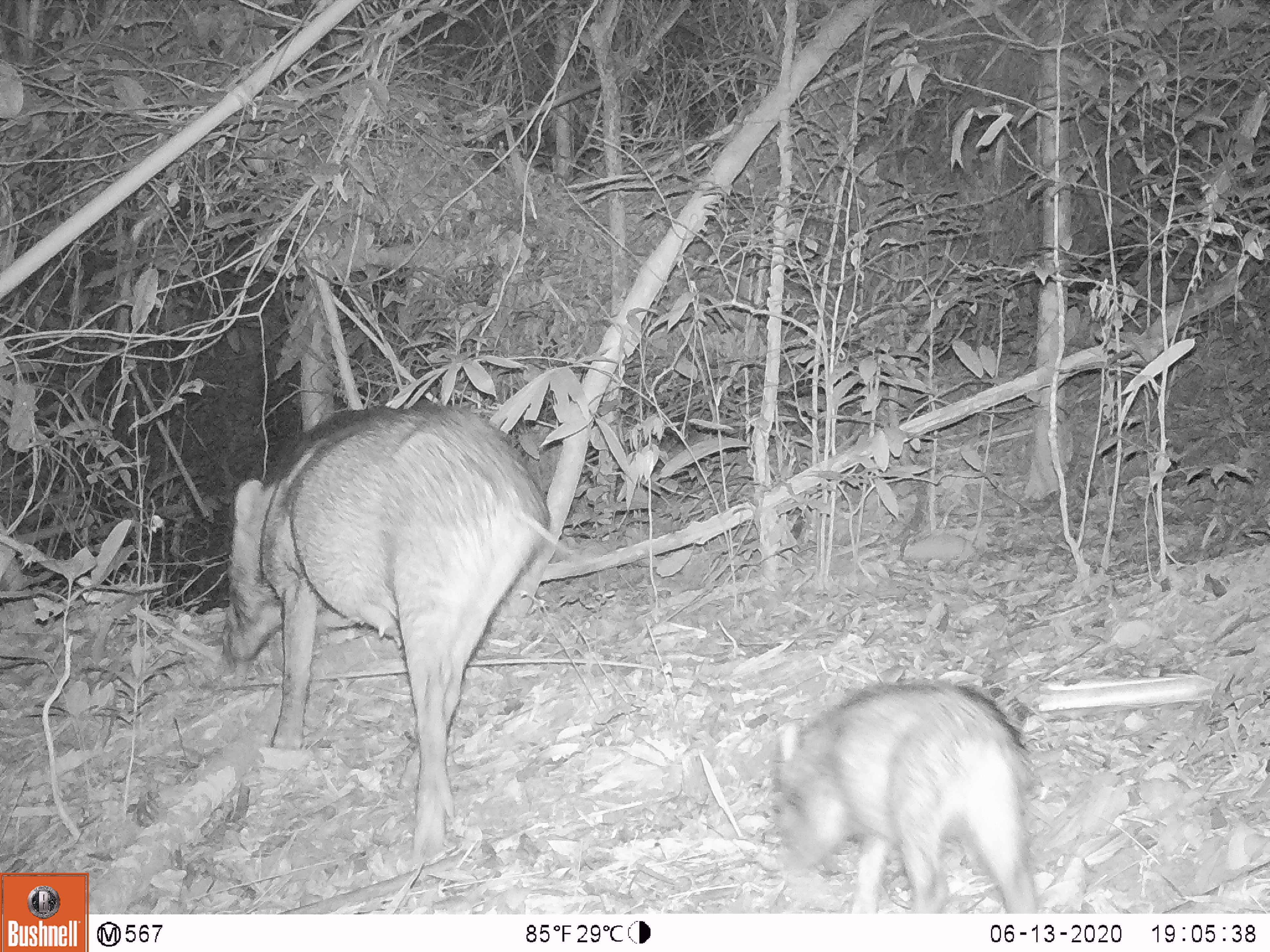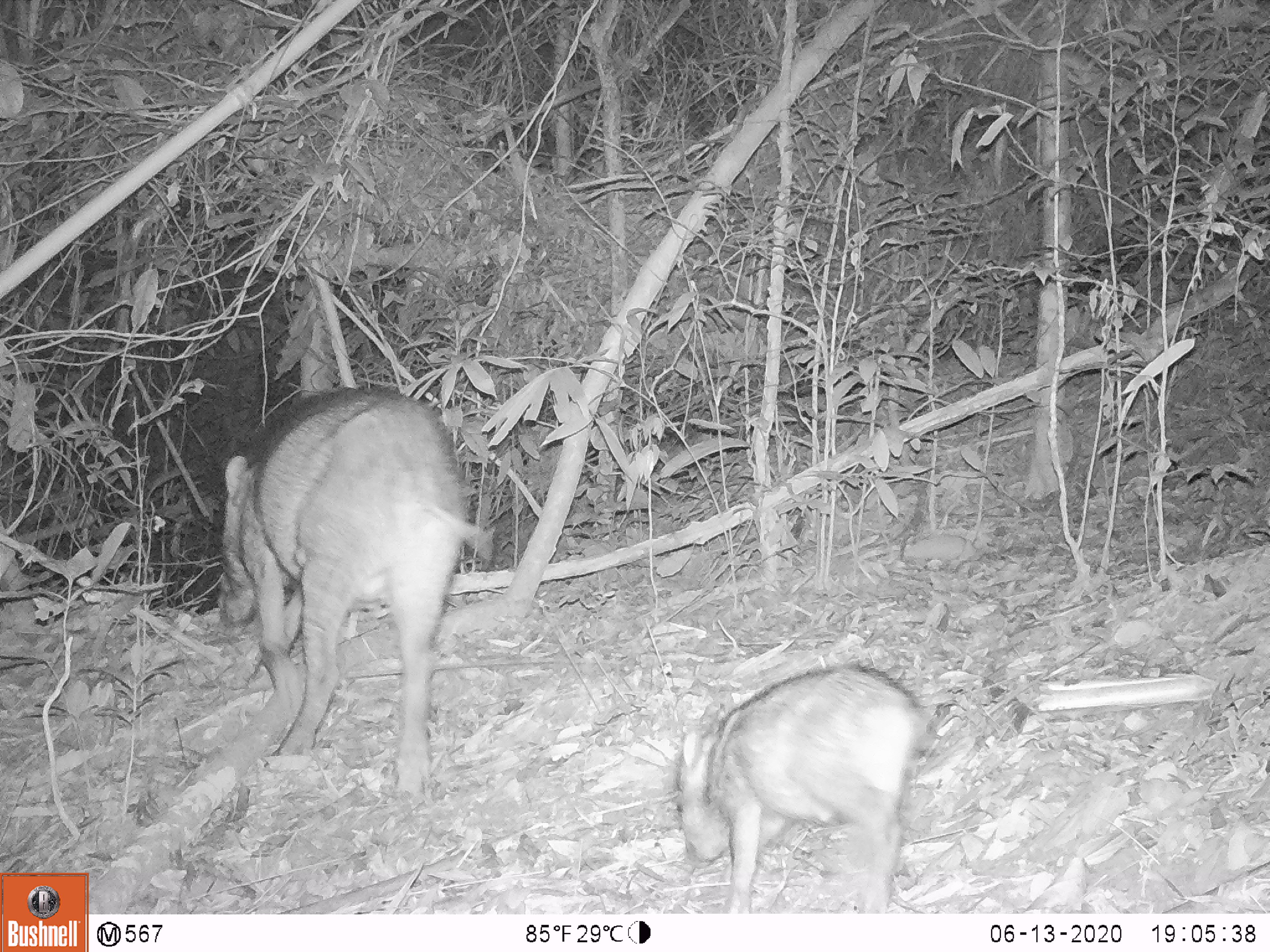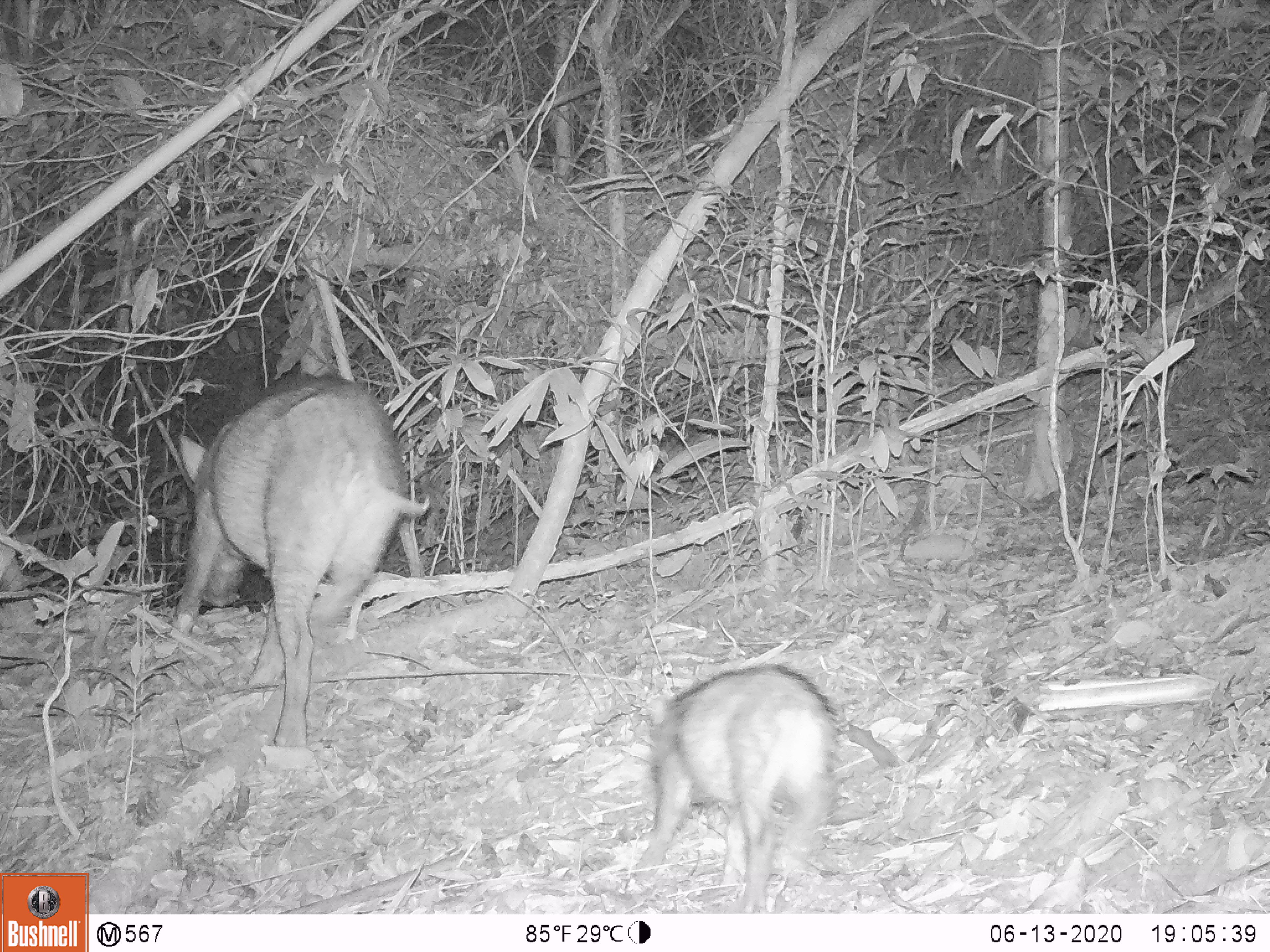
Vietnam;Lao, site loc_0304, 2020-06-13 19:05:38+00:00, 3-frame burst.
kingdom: Animalia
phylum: Chordata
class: Mammalia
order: Artiodactyla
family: Suidae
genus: Sus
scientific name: Sus scrofa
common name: eurasian wild pig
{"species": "eurasian wild pig (Sus scrofa)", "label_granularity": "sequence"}